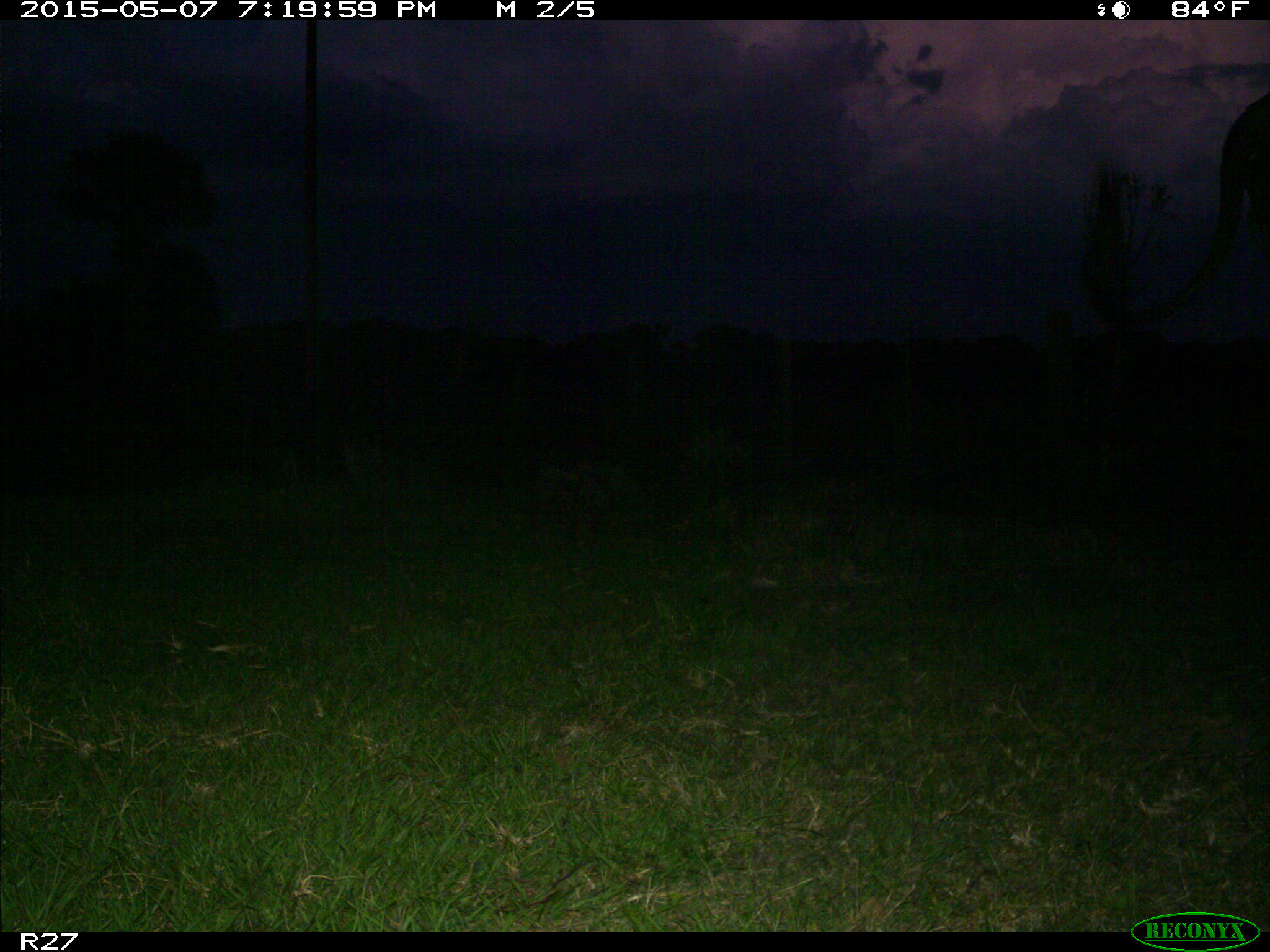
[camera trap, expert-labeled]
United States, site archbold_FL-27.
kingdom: Animalia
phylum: Chordata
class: Mammalia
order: Artiodactyla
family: Bovidae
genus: Bos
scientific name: Bos taurus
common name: domestic cow